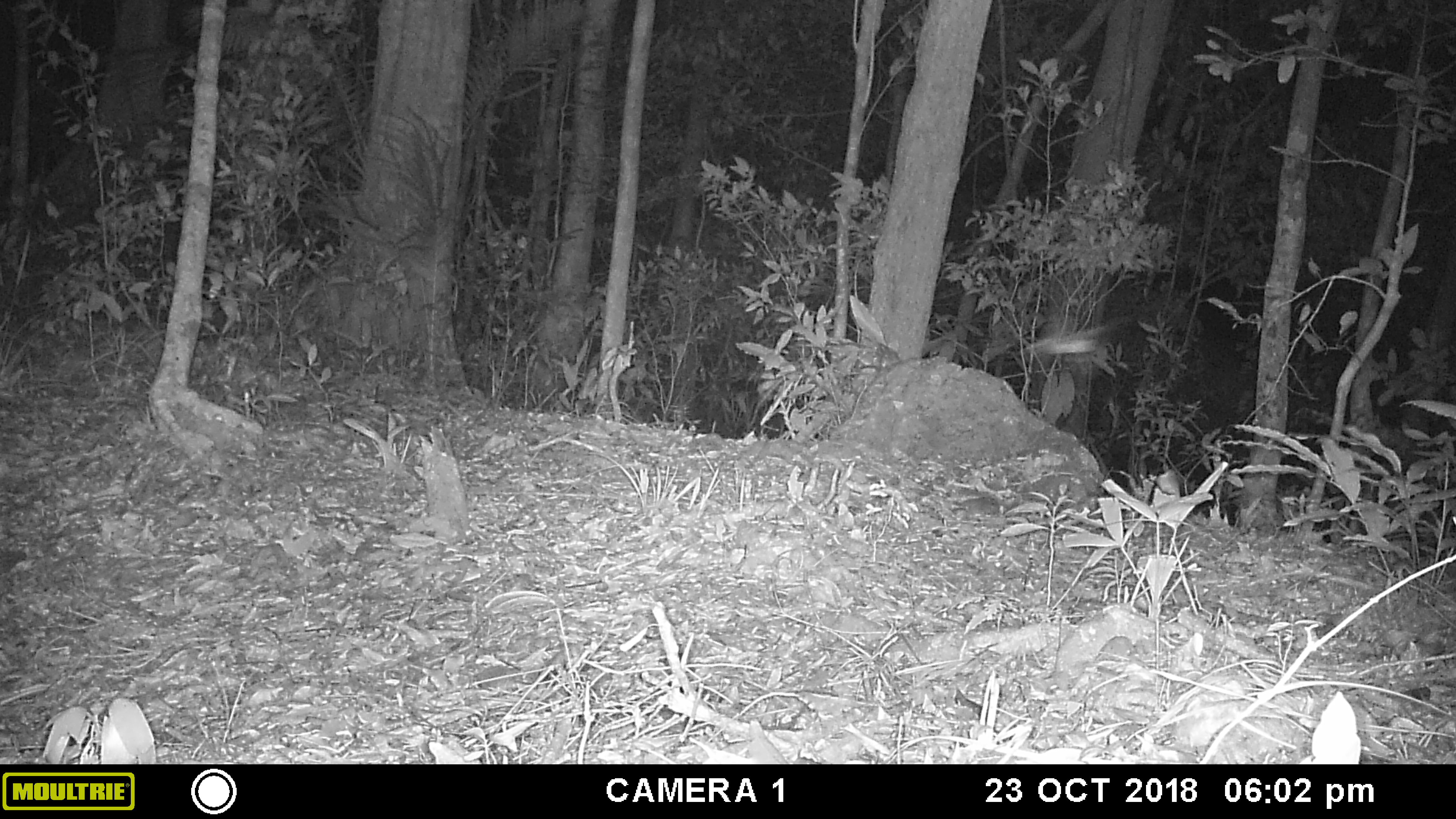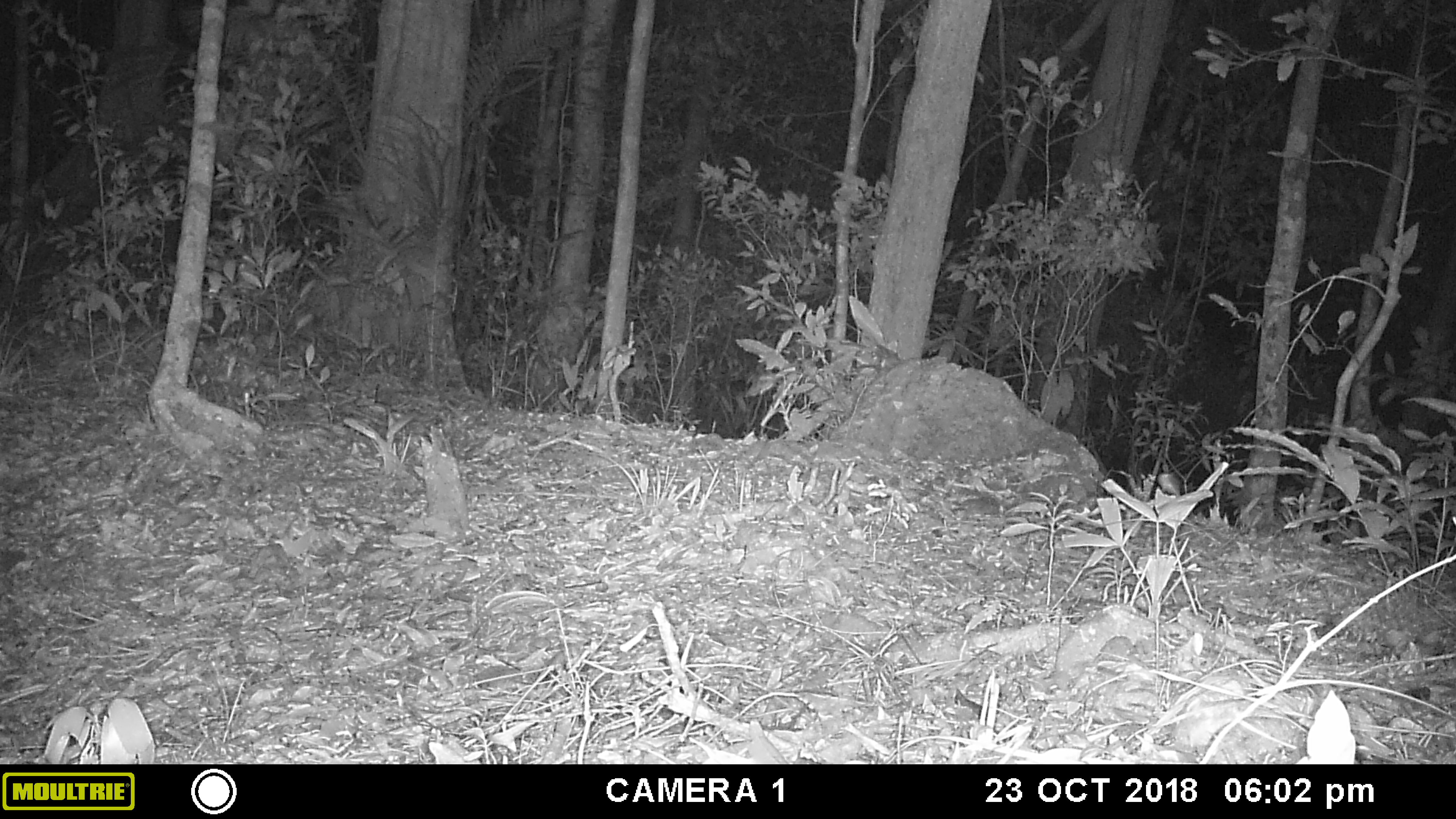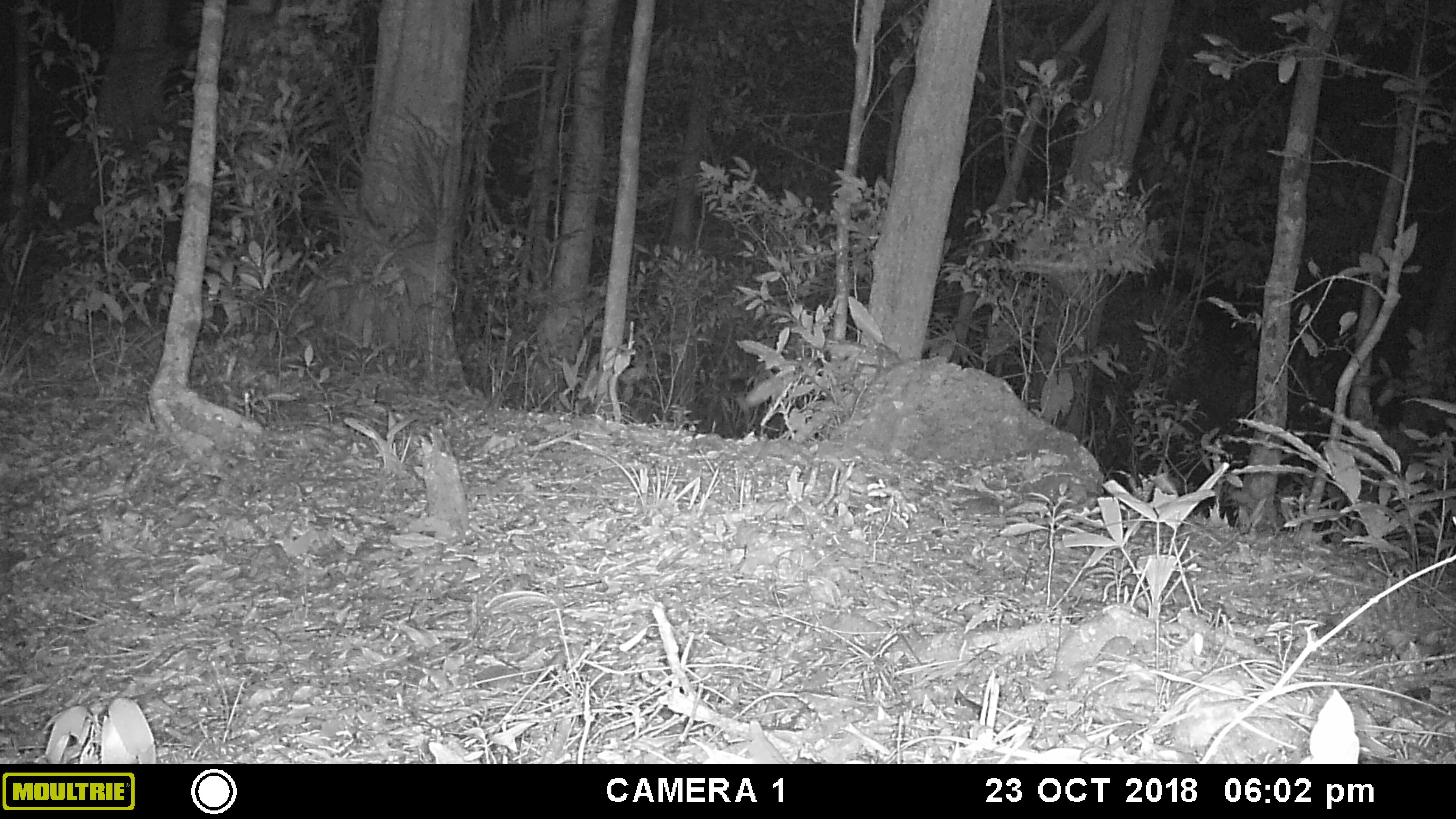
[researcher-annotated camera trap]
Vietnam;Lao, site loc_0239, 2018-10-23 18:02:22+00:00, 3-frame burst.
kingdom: Animalia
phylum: Arthropoda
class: Insecta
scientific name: Insecta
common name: insect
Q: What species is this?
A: Insect (Insecta).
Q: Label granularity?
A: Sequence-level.